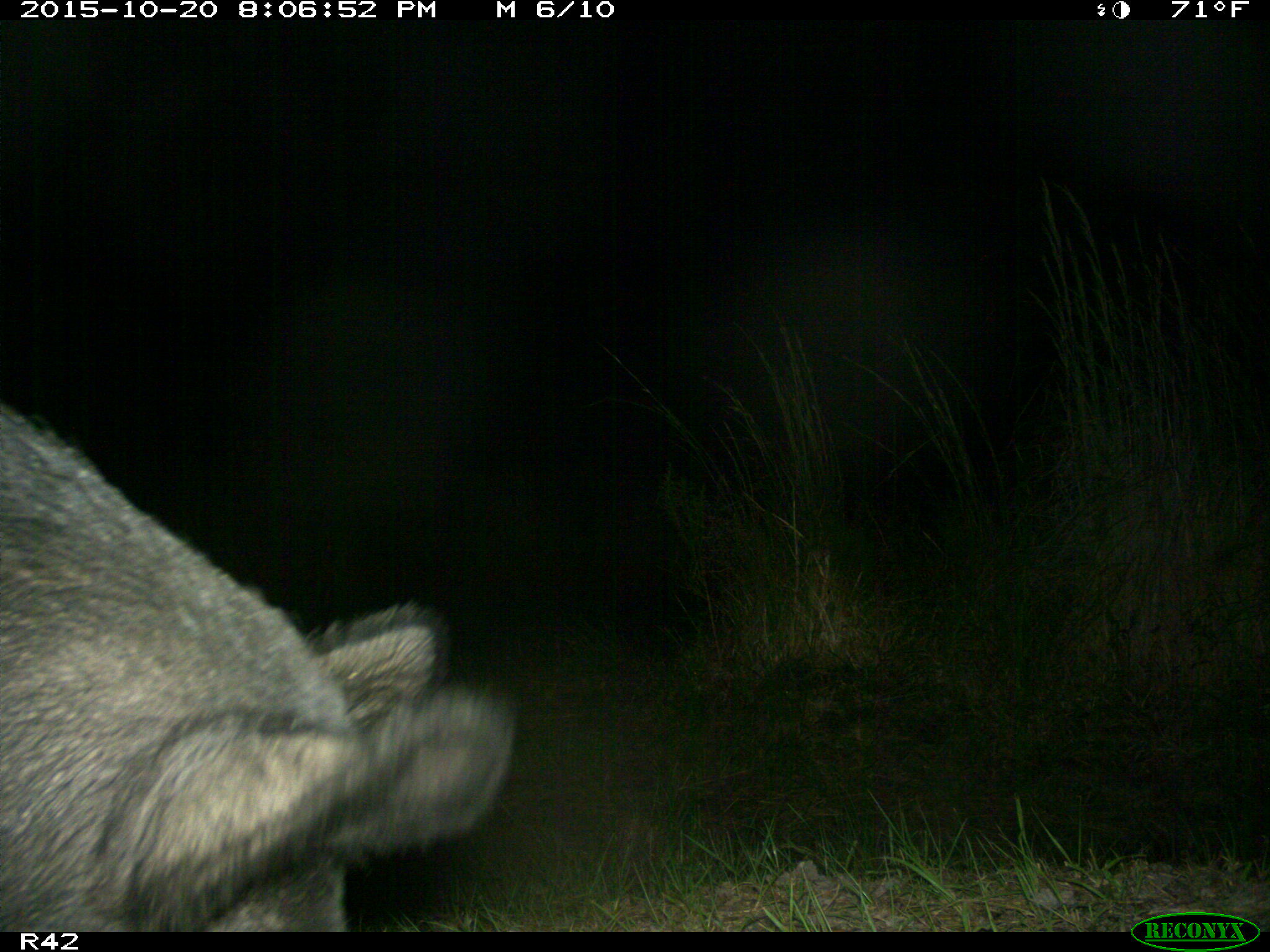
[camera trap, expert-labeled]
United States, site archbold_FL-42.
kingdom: Animalia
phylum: Chordata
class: Mammalia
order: Artiodactyla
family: Suidae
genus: Sus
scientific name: Sus scrofa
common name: wild boar